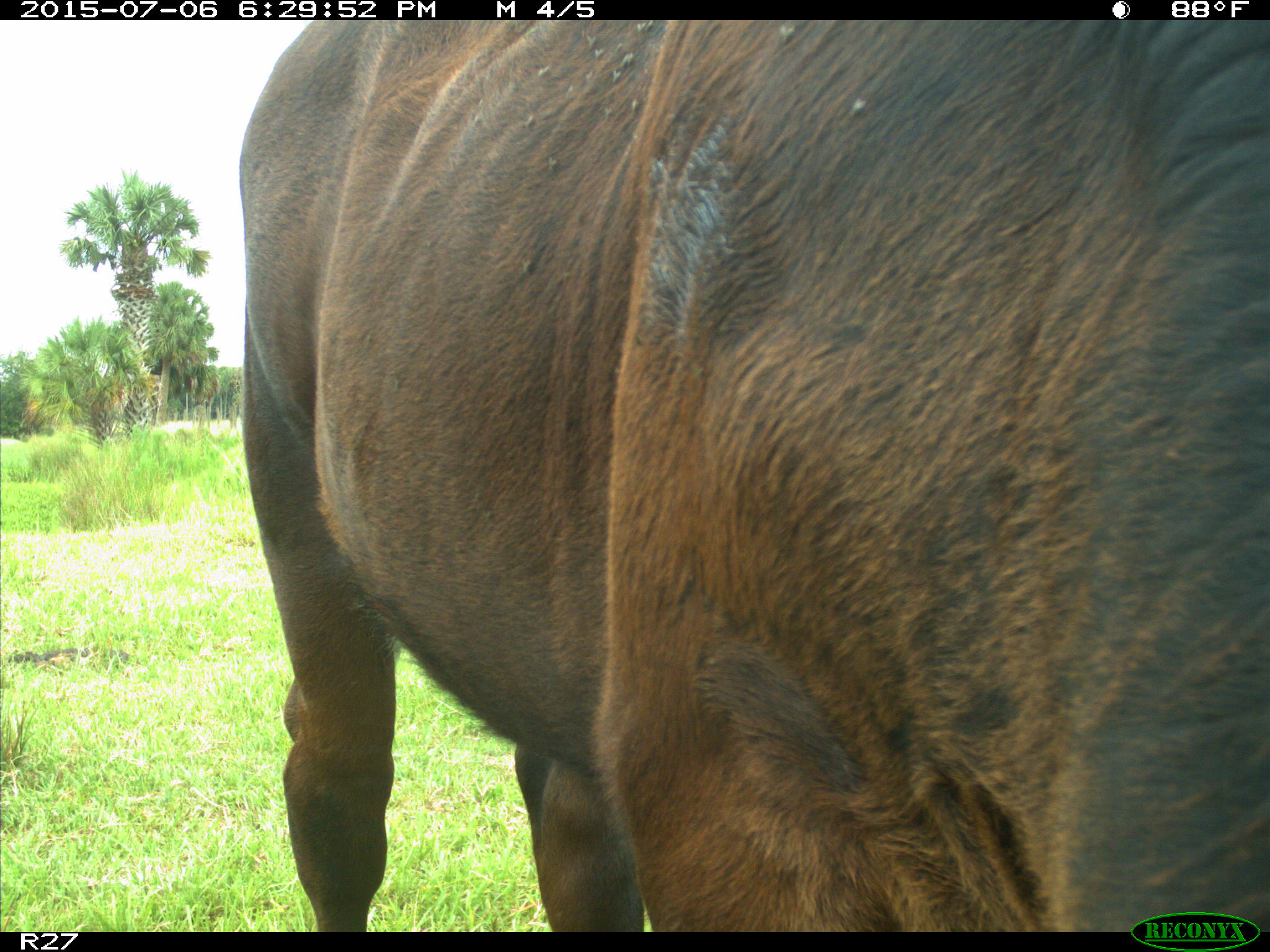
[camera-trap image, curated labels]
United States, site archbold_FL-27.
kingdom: Animalia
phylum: Chordata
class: Mammalia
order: Artiodactyla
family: Bovidae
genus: Bos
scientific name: Bos taurus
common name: domestic cow